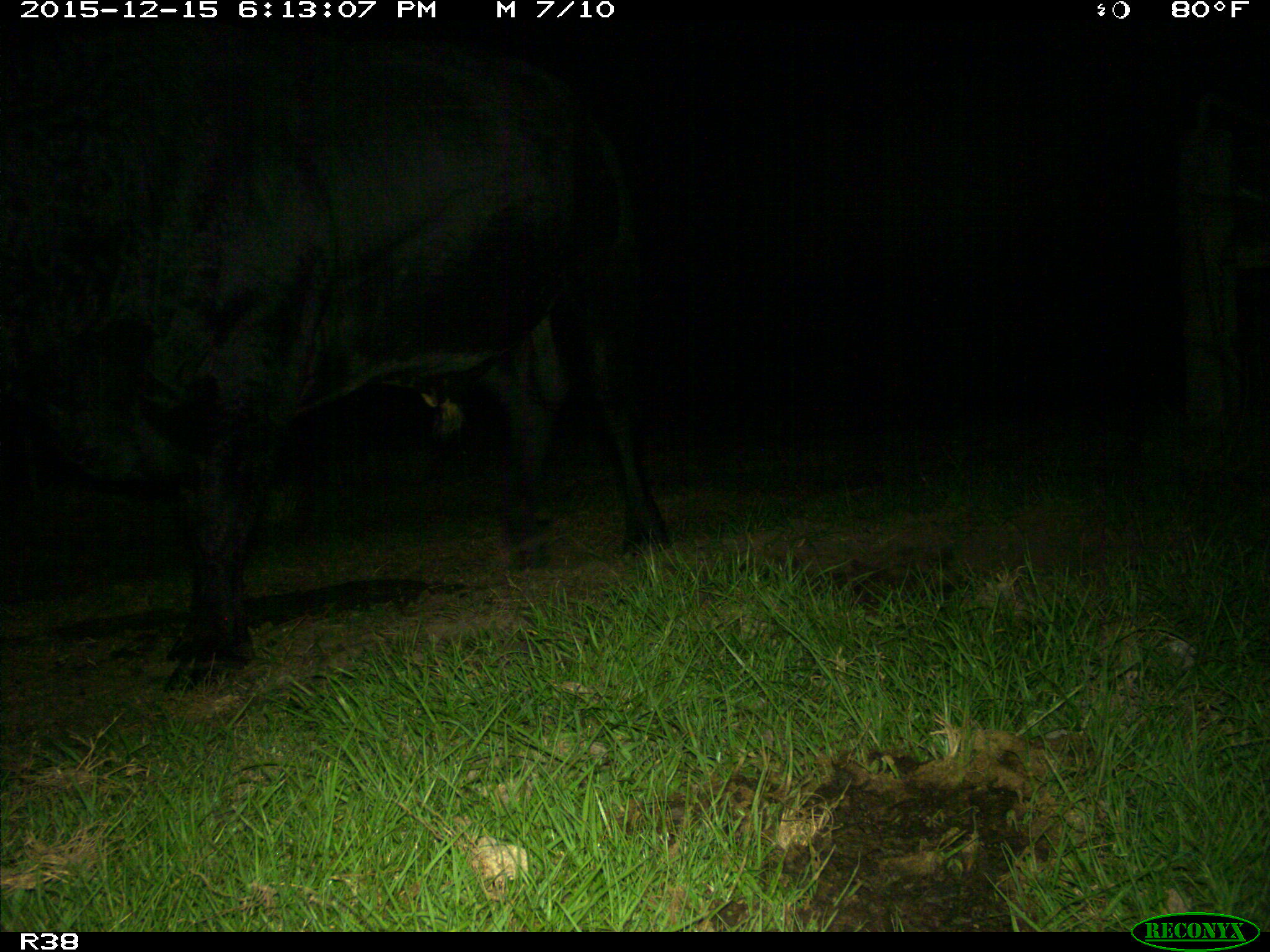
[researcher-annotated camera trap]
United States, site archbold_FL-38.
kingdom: Animalia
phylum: Chordata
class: Mammalia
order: Artiodactyla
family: Bovidae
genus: Bos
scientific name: Bos taurus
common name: domestic cow